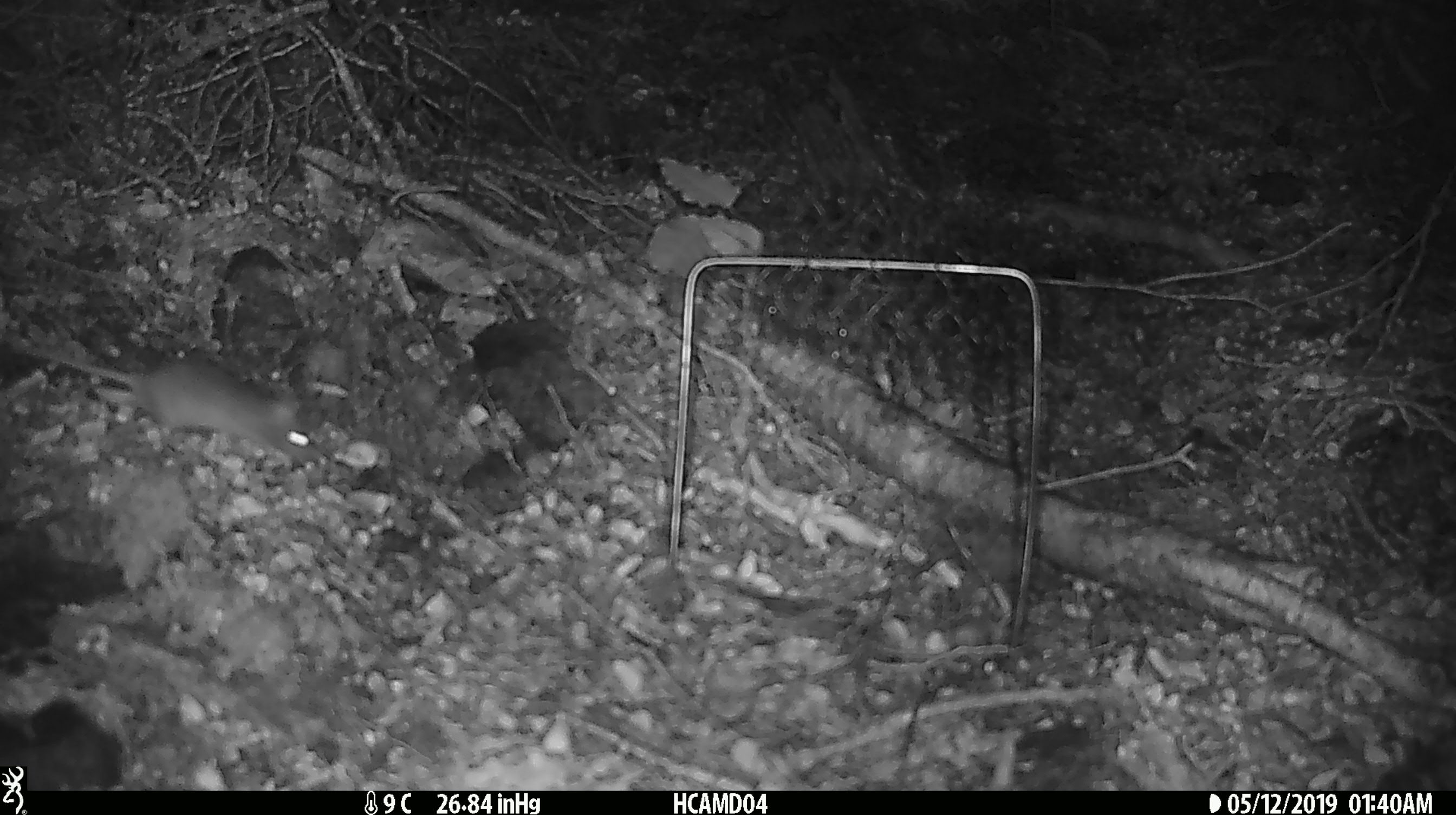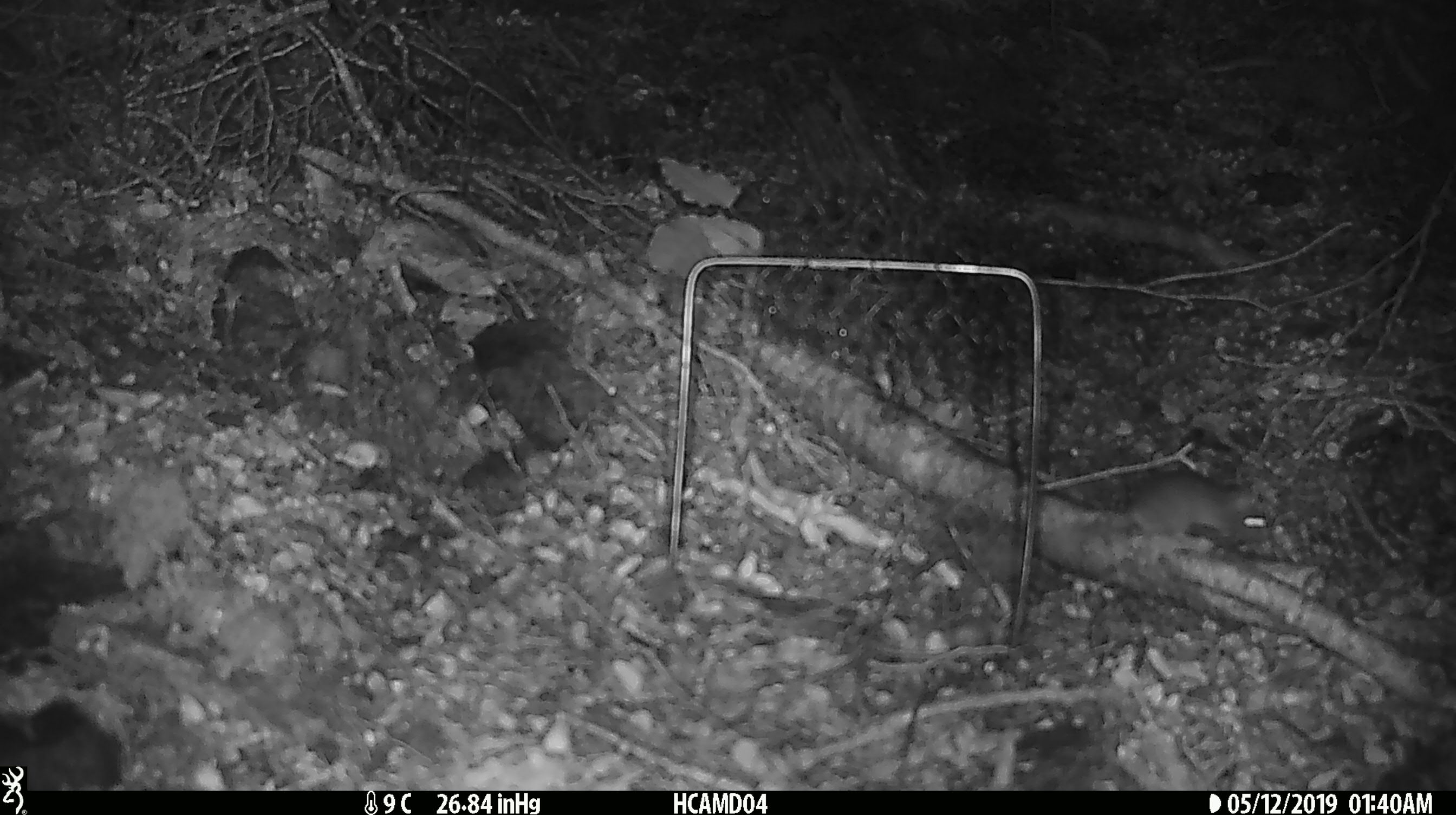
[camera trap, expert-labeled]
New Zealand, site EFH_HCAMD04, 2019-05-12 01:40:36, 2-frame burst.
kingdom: Animalia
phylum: Chordata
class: Mammalia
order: Rodentia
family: Muridae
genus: Rattus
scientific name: Rattus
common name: rat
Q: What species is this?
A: Rat (Rattus).